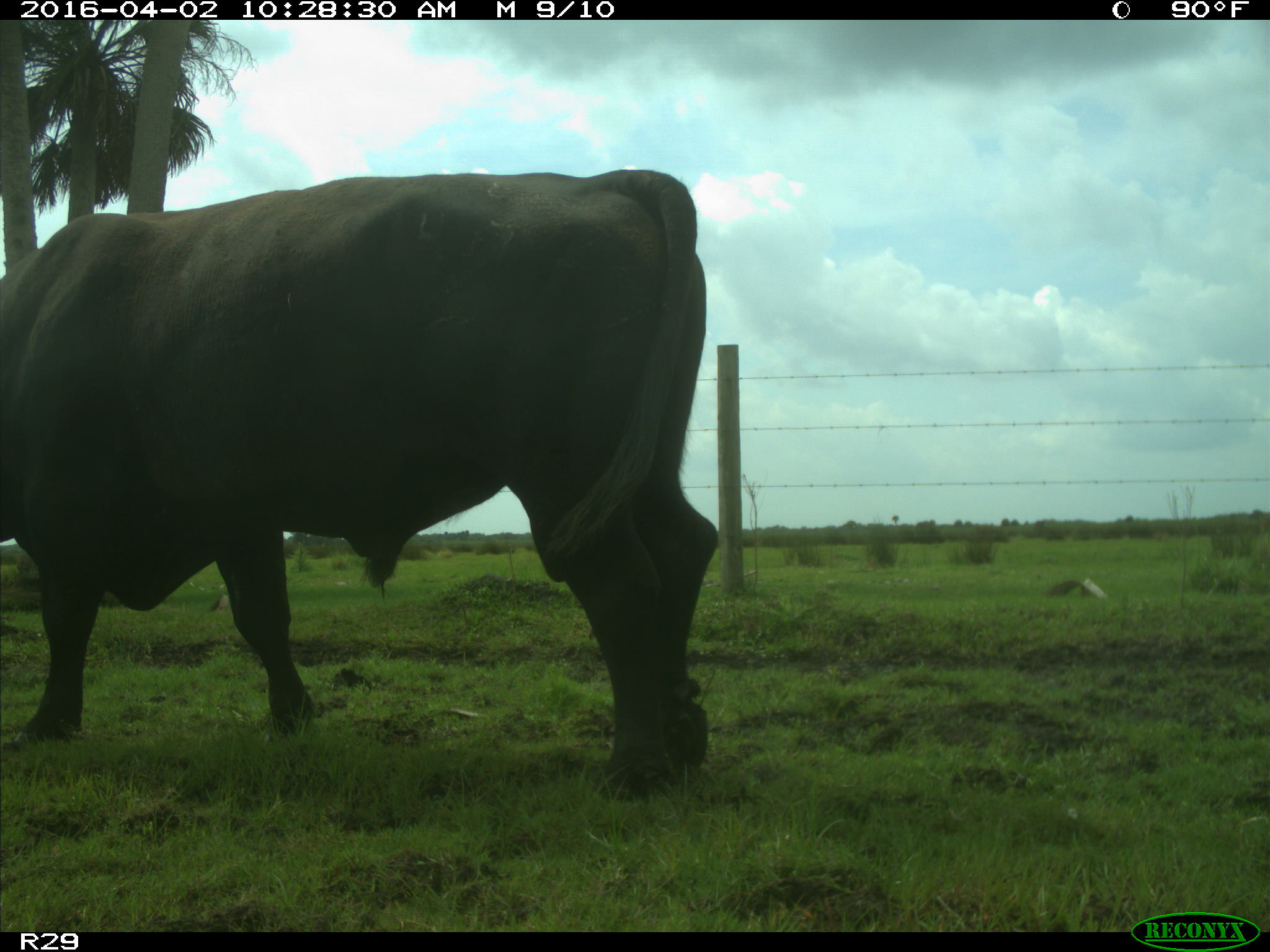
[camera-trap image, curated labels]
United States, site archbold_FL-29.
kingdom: Animalia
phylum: Chordata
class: Mammalia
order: Artiodactyla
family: Bovidae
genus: Bos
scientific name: Bos taurus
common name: domestic cow